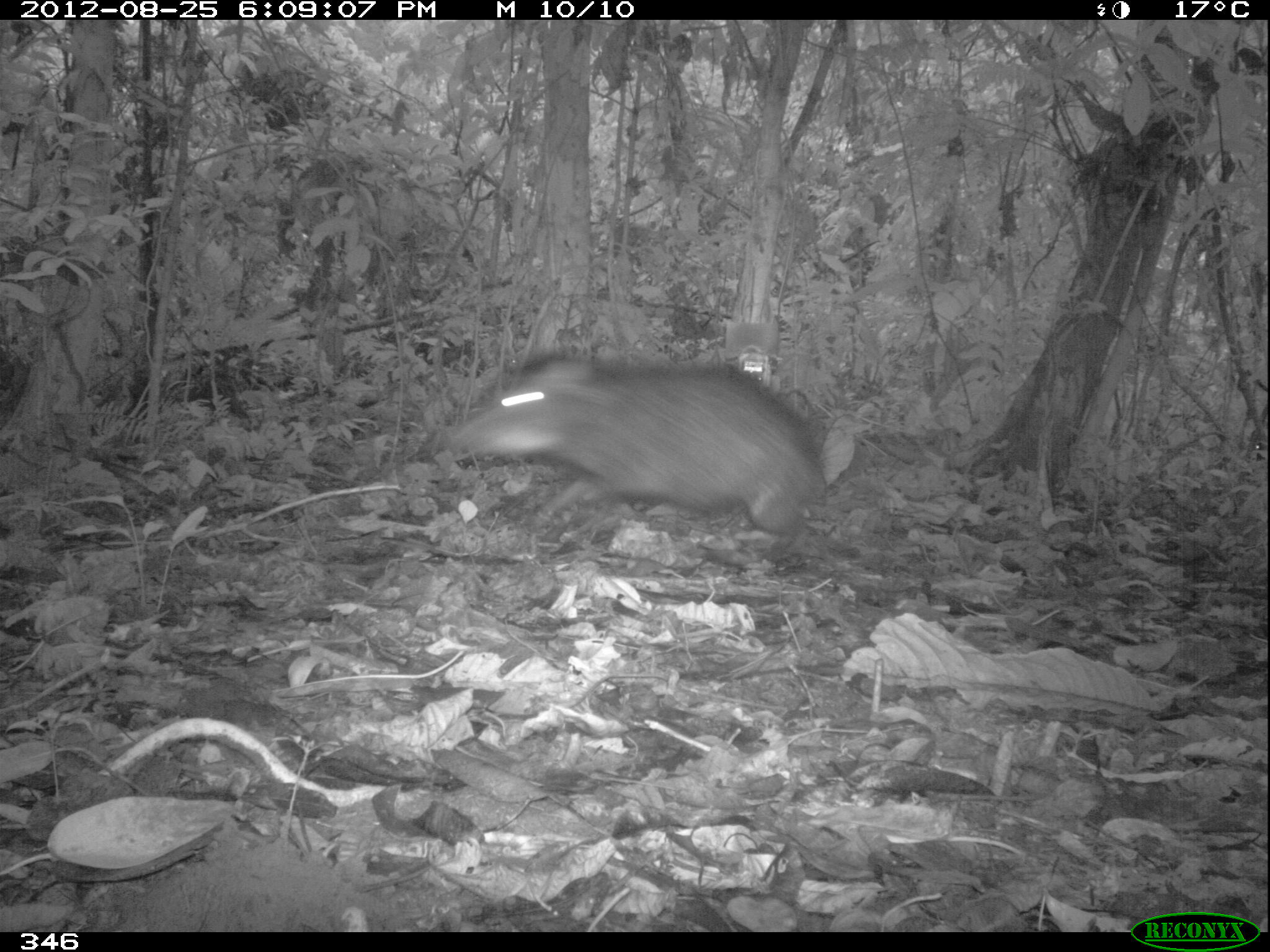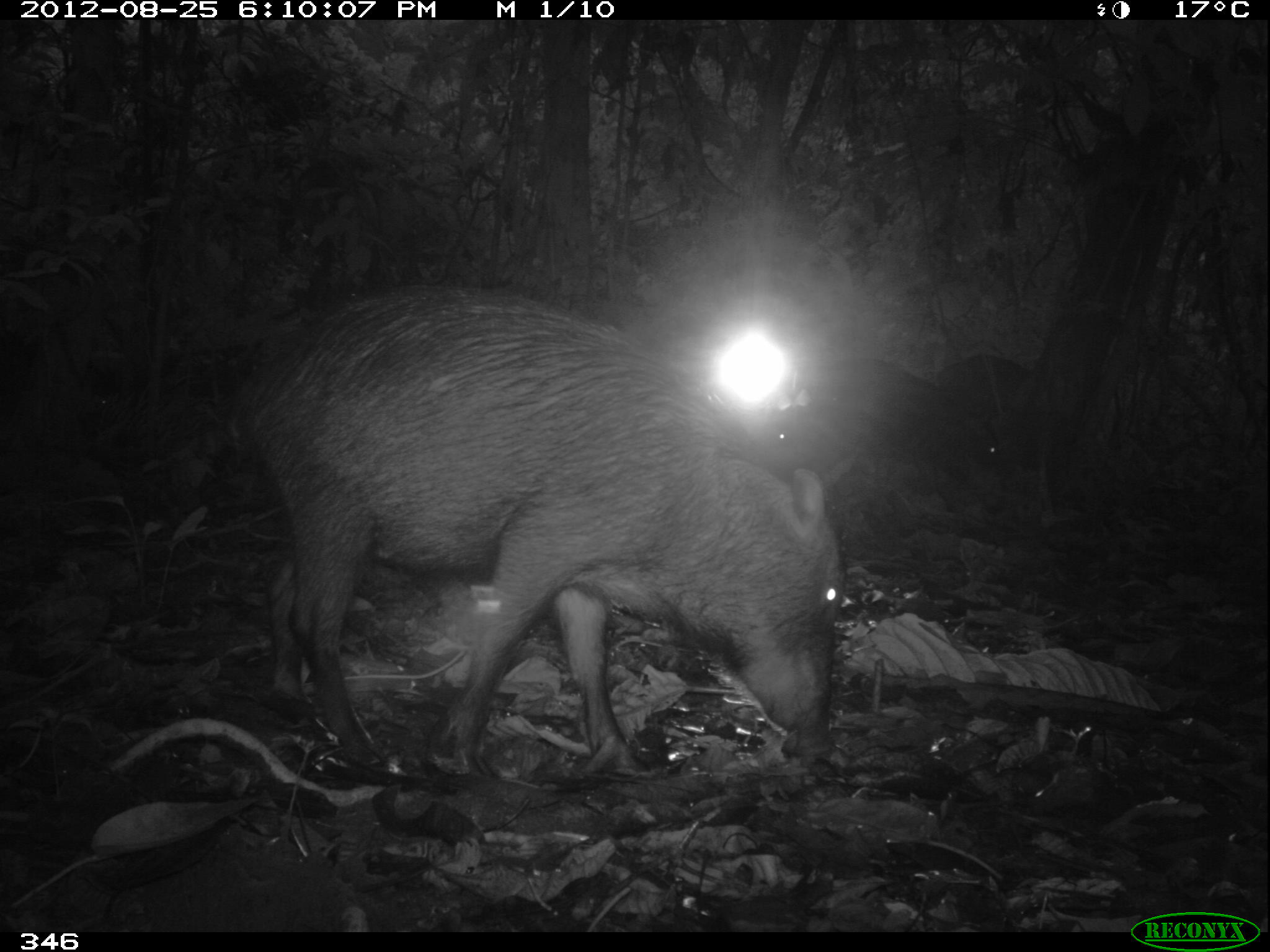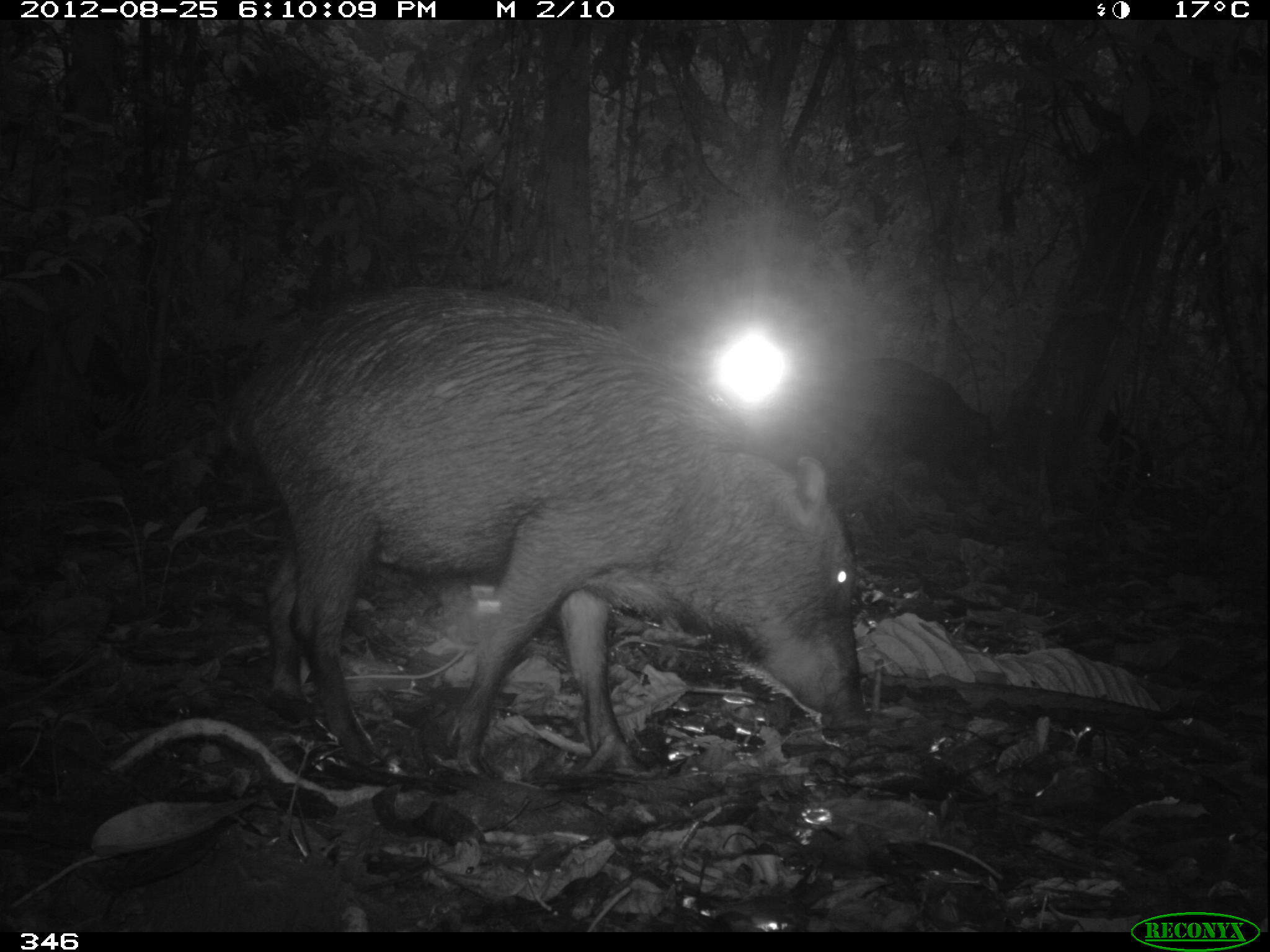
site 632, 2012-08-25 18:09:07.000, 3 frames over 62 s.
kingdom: Animalia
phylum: Chordata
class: Mammalia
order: Artiodactyla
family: Tayassuidae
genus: Tayassu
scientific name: Tayassu pecari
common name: white-lipped peccary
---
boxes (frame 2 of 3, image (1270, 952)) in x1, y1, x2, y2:
tayassu pecari: 225, 279, 846, 777; 823, 357, 1000, 477; 758, 401, 879, 480; 934, 351, 1036, 424